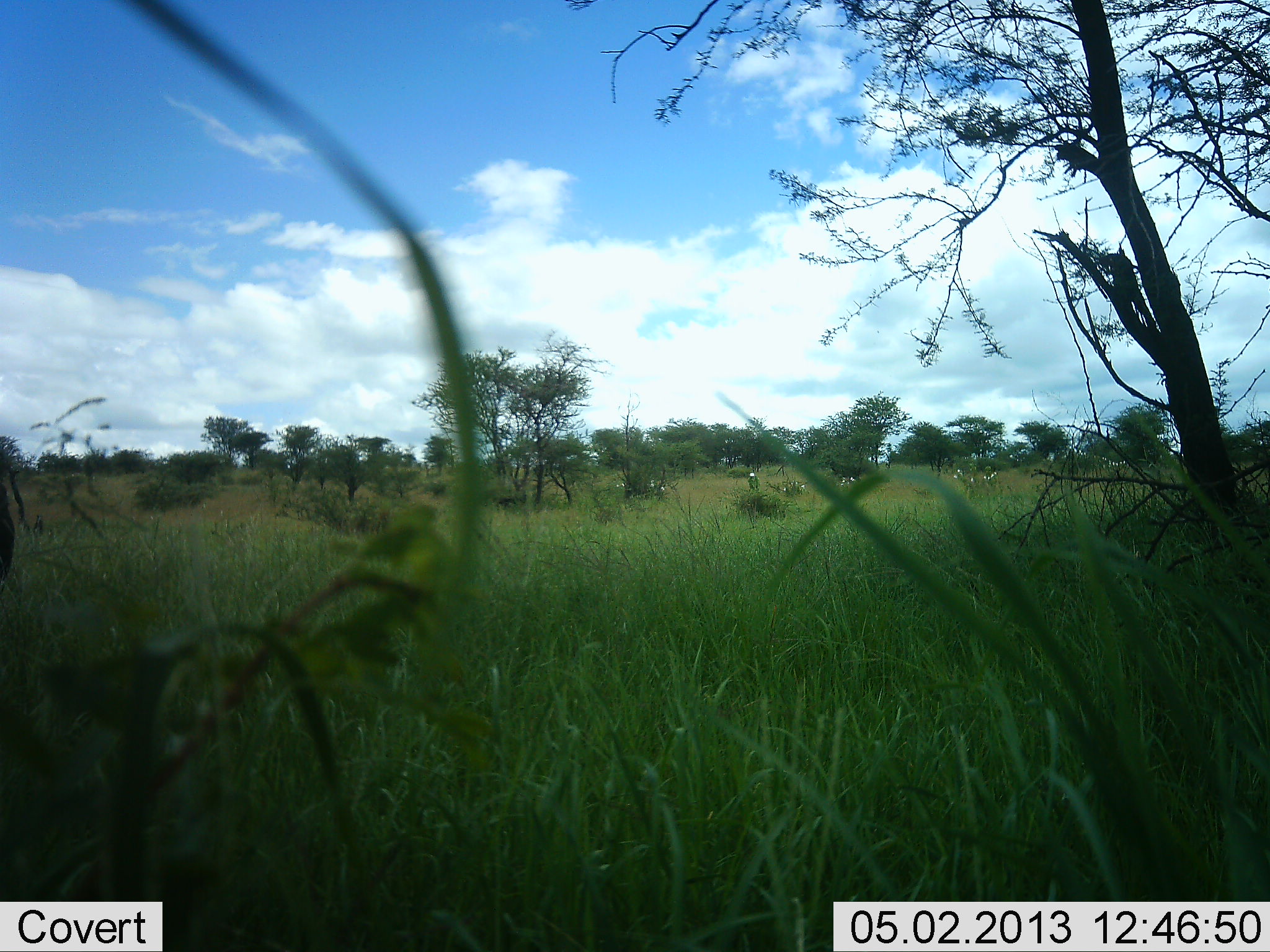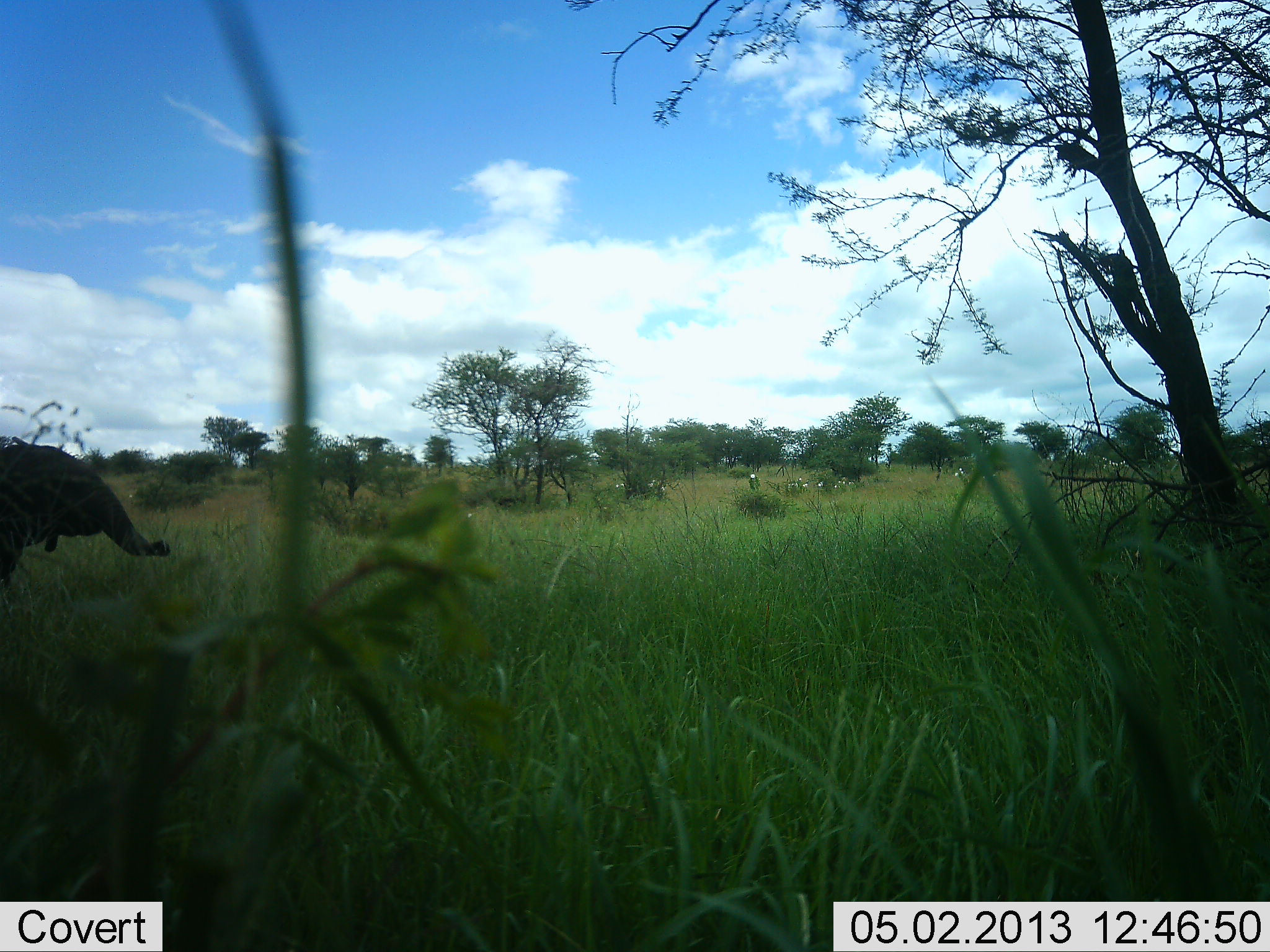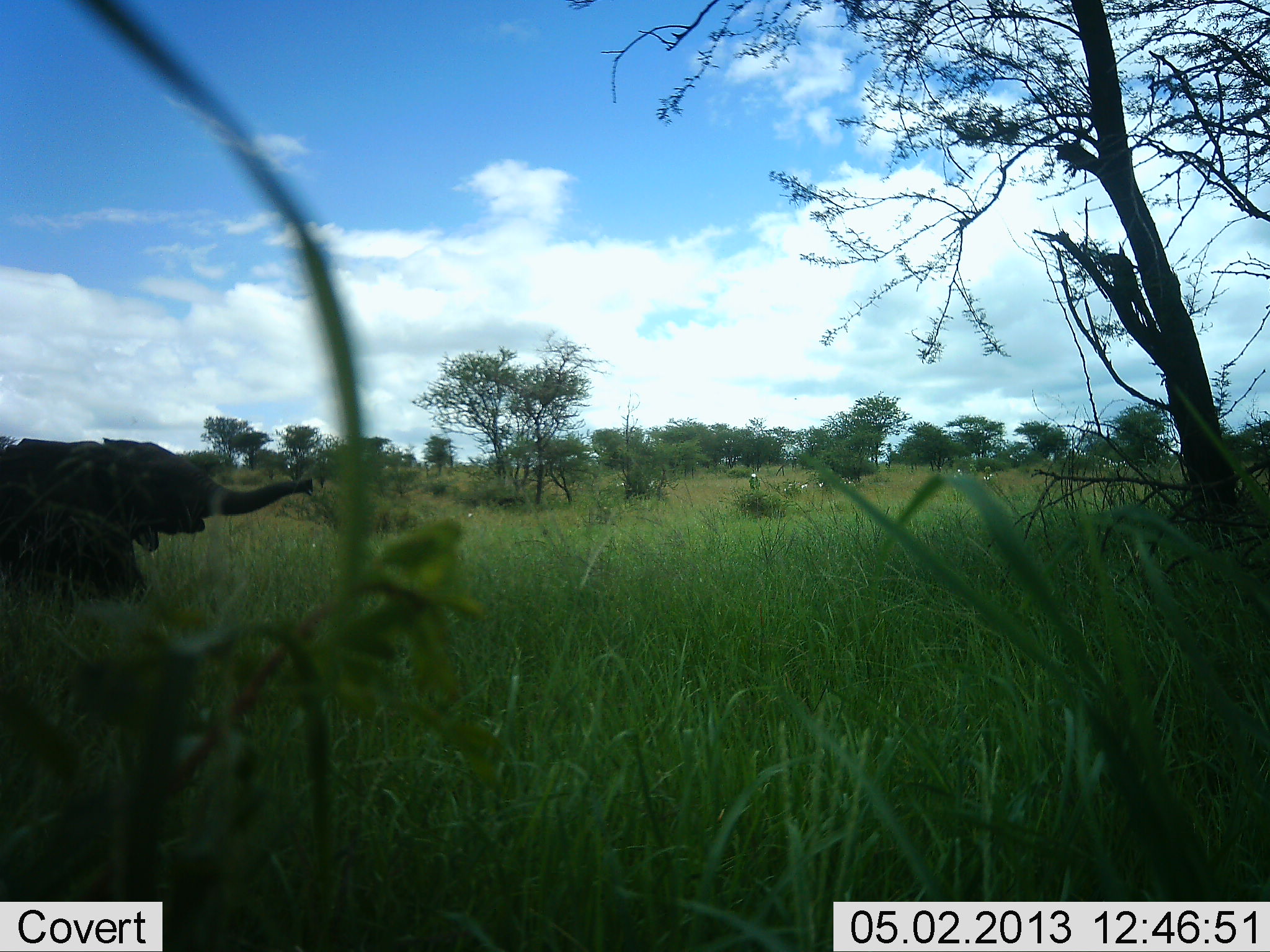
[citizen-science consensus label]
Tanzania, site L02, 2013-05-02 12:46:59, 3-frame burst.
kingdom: Animalia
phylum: Chordata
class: Mammalia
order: Proboscidea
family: Elephantidae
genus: Loxodonta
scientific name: Loxodonta africana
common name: african bush elephant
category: elephant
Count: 1.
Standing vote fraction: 0%.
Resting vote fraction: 0%.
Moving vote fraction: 100%.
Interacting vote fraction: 0%.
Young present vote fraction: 50%.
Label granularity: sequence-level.